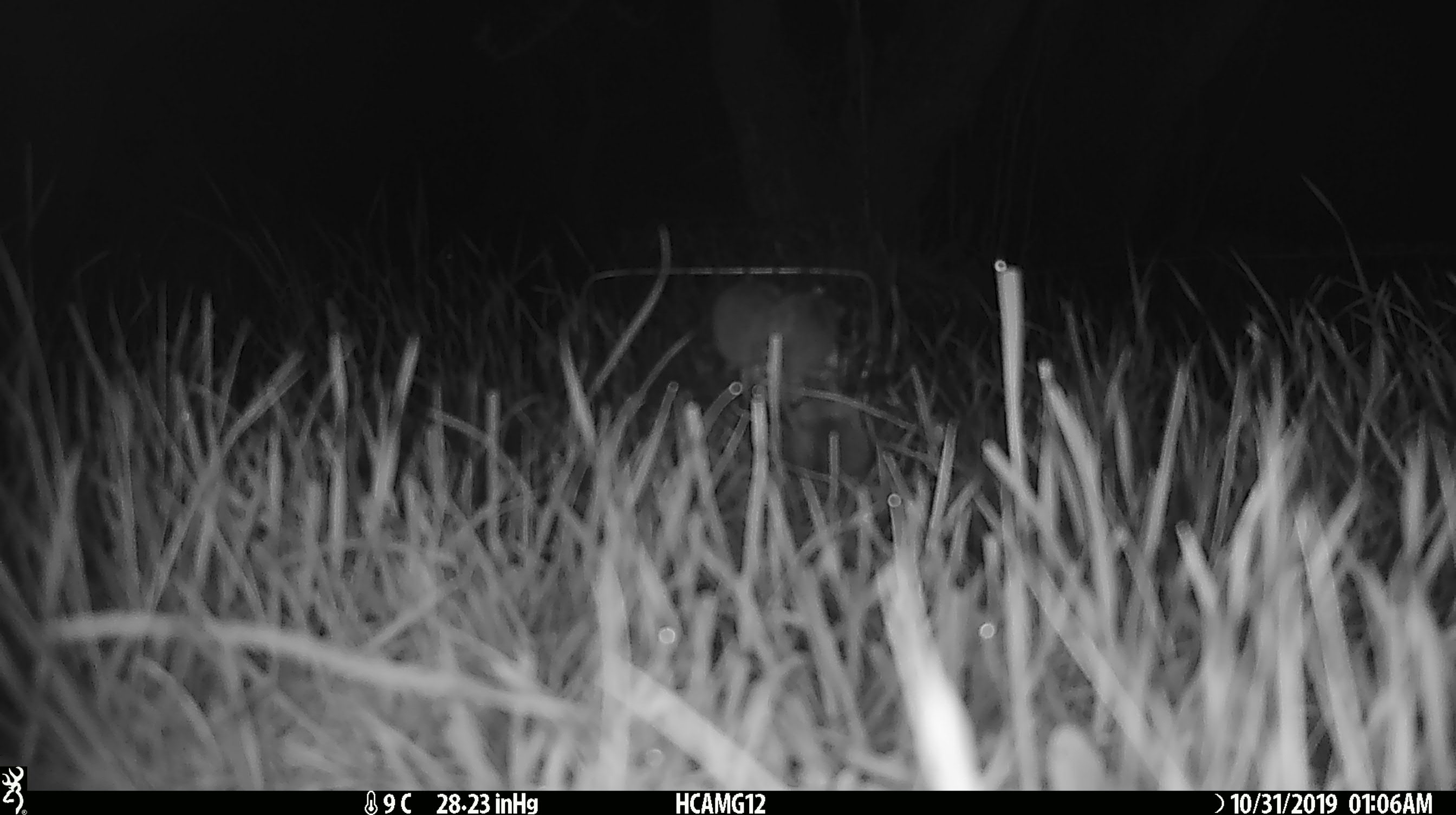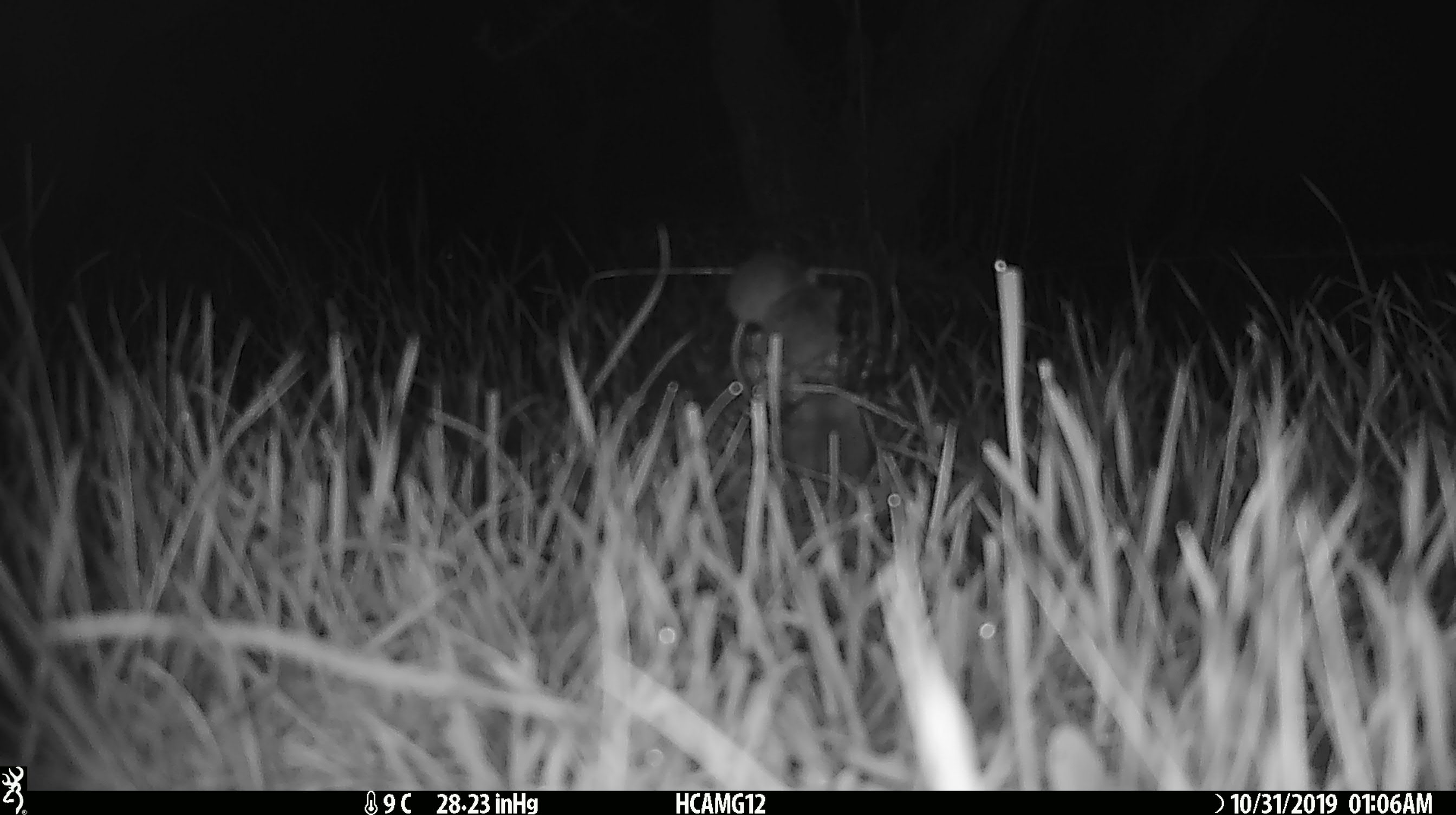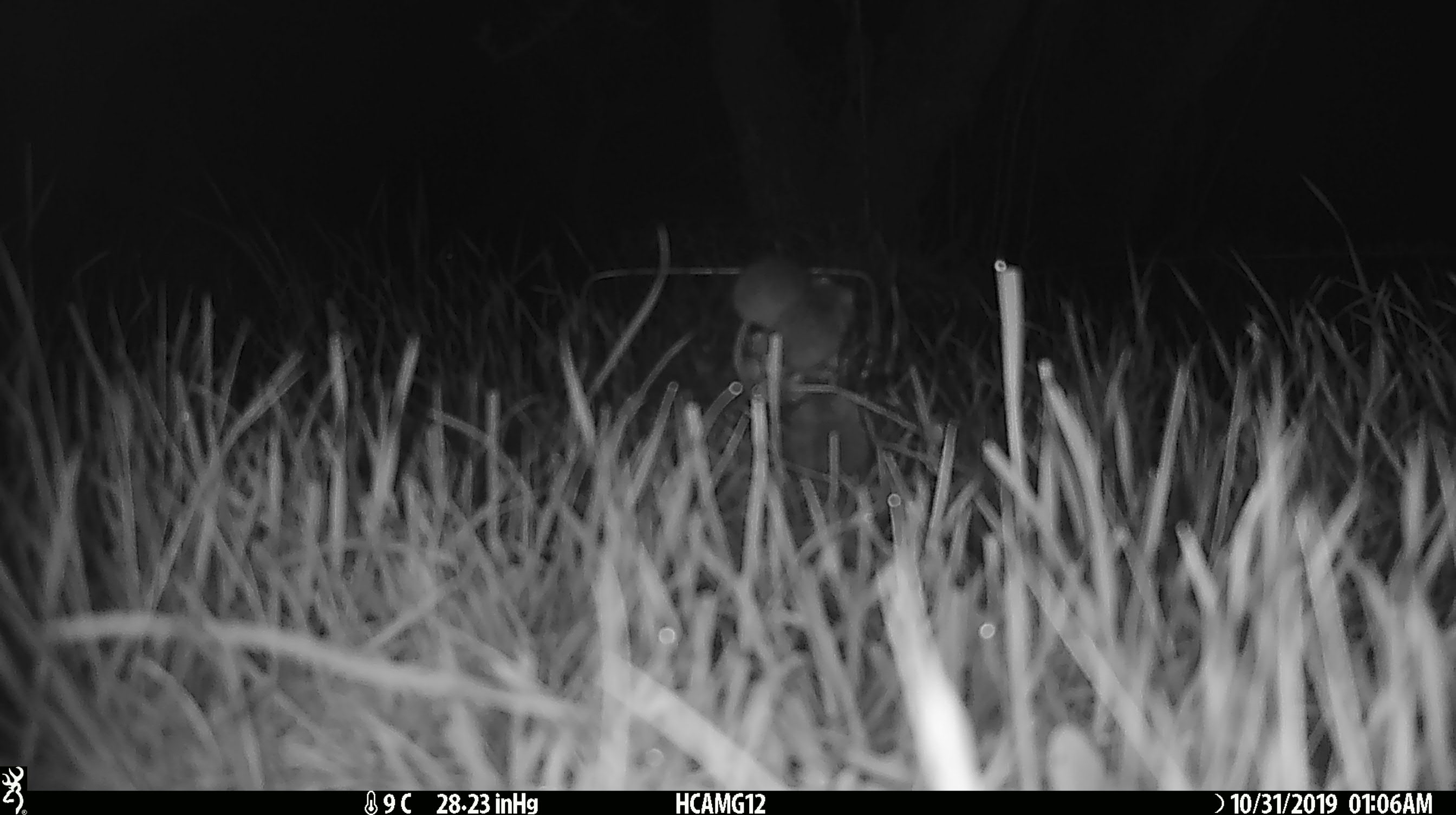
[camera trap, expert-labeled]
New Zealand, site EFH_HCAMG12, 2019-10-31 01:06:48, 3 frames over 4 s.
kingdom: Animalia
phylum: Chordata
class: Mammalia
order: Rodentia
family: Muridae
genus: Mus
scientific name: Mus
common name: mouse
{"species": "mouse (Mus)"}